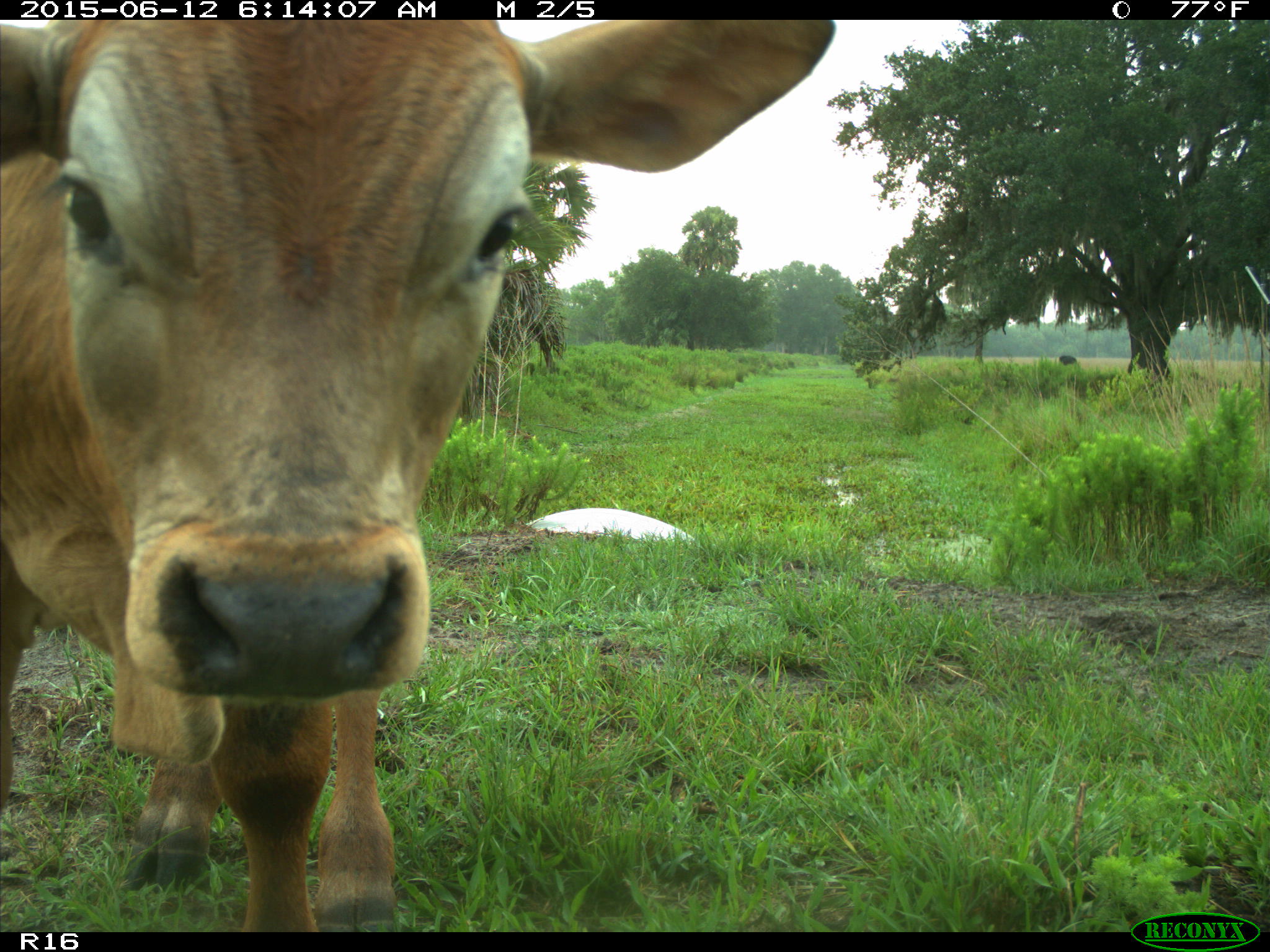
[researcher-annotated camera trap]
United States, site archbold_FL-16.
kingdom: Animalia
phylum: Chordata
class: Mammalia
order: Artiodactyla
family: Bovidae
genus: Bos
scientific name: Bos taurus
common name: domestic cow